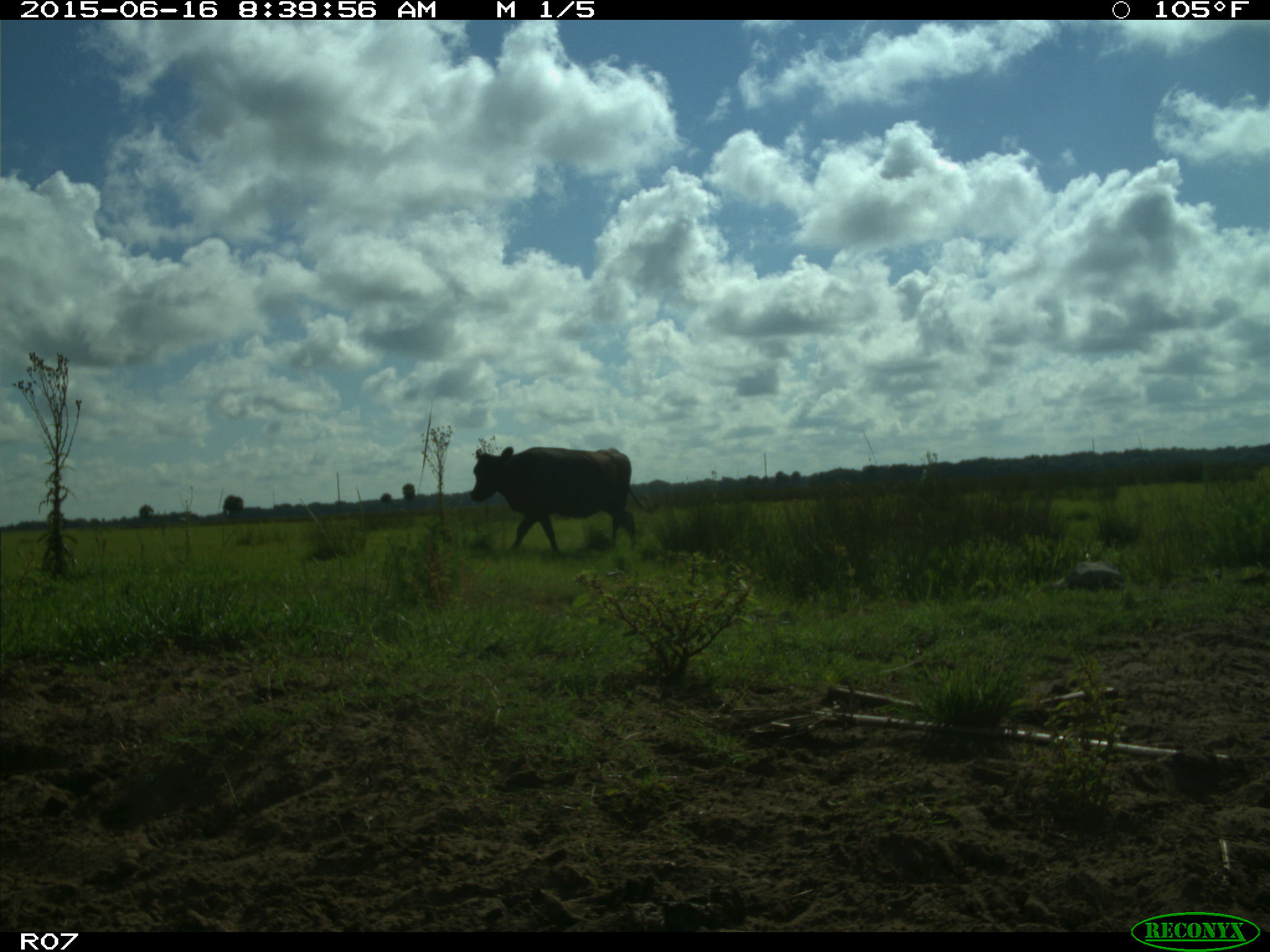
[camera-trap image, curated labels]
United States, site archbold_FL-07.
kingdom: Animalia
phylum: Chordata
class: Mammalia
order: Artiodactyla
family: Bovidae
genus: Bos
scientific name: Bos taurus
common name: domestic cow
Bos taurus (domestic cow).